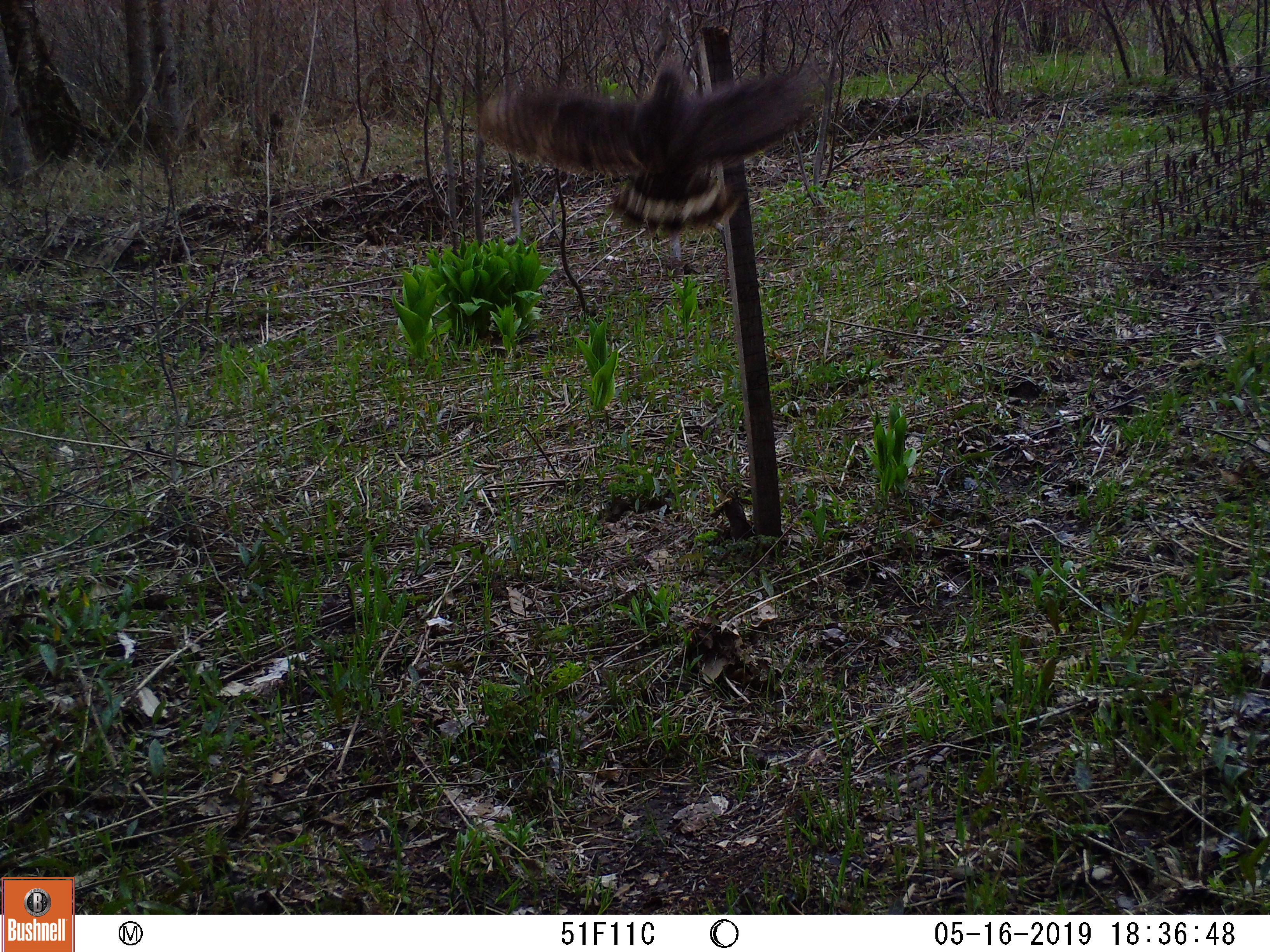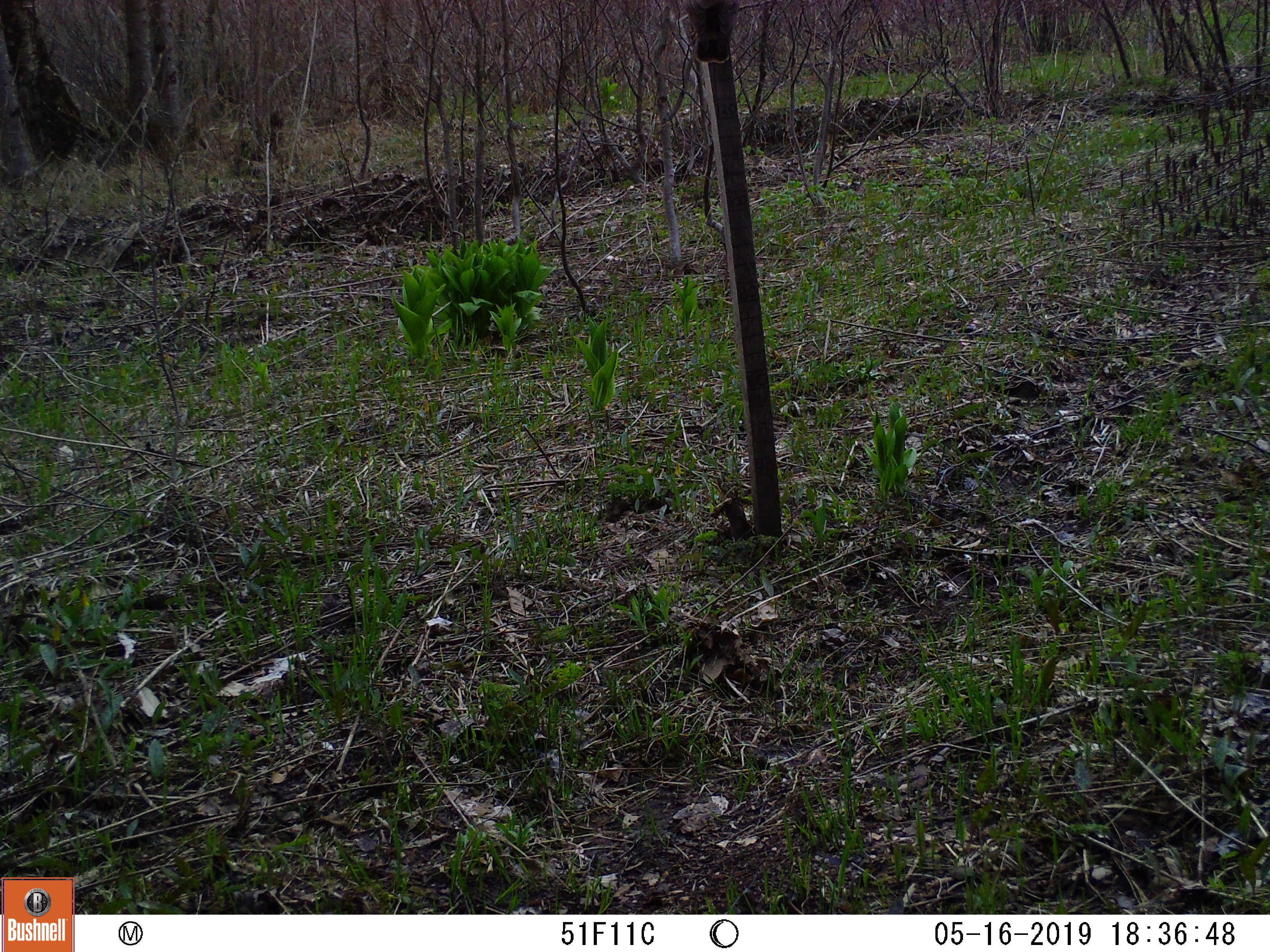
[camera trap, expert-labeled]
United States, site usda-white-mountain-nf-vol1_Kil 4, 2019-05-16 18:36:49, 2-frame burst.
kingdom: Animalia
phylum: Chordata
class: Aves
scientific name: Aves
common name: bird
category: bird sp.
Bird sp. (bird) (Aves).